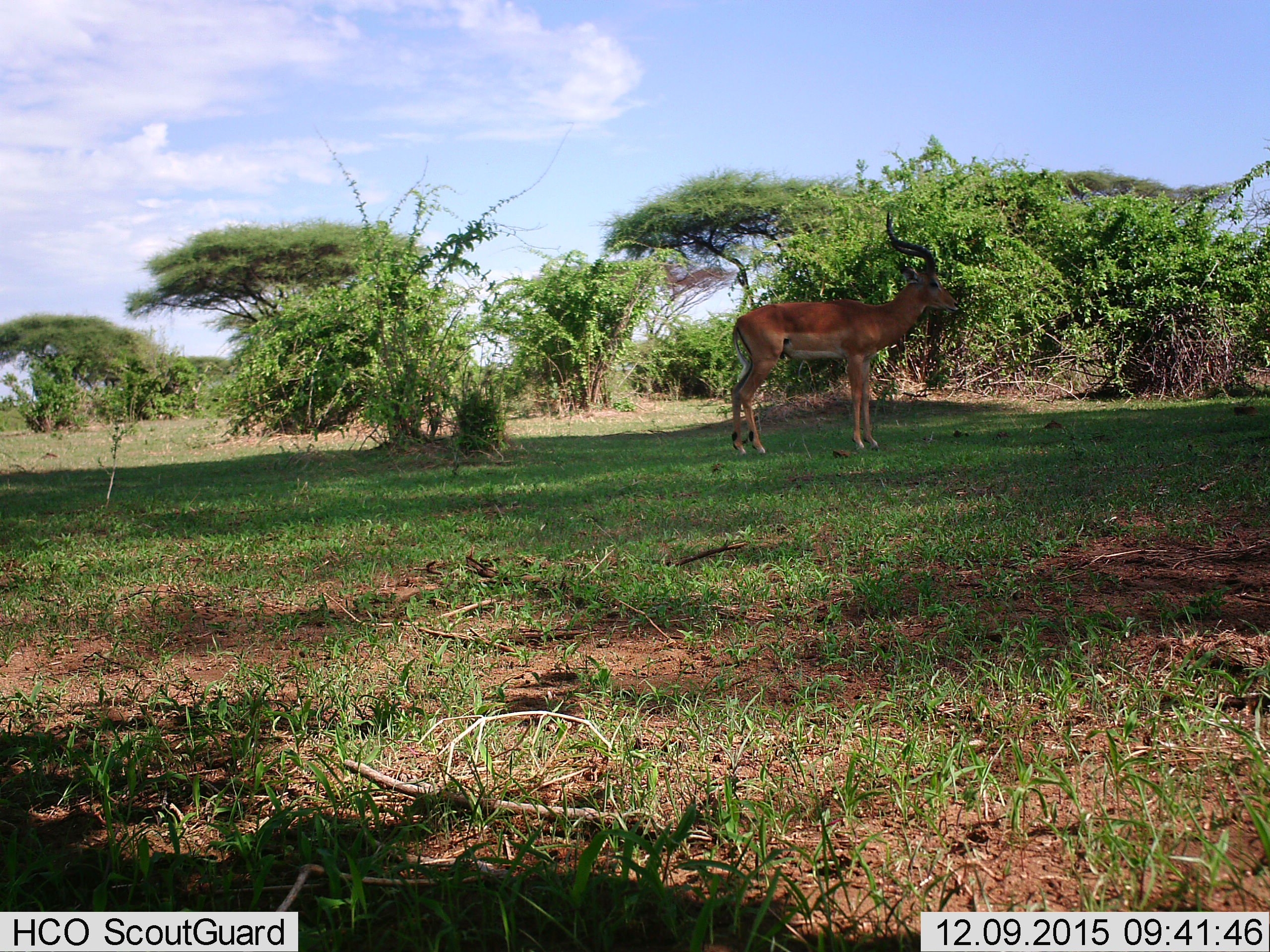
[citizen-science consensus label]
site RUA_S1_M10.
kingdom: Animalia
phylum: Chordata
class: Mammalia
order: Artiodactyla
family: Bovidae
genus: Aepyceros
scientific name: Aepyceros melampus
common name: impala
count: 1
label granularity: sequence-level